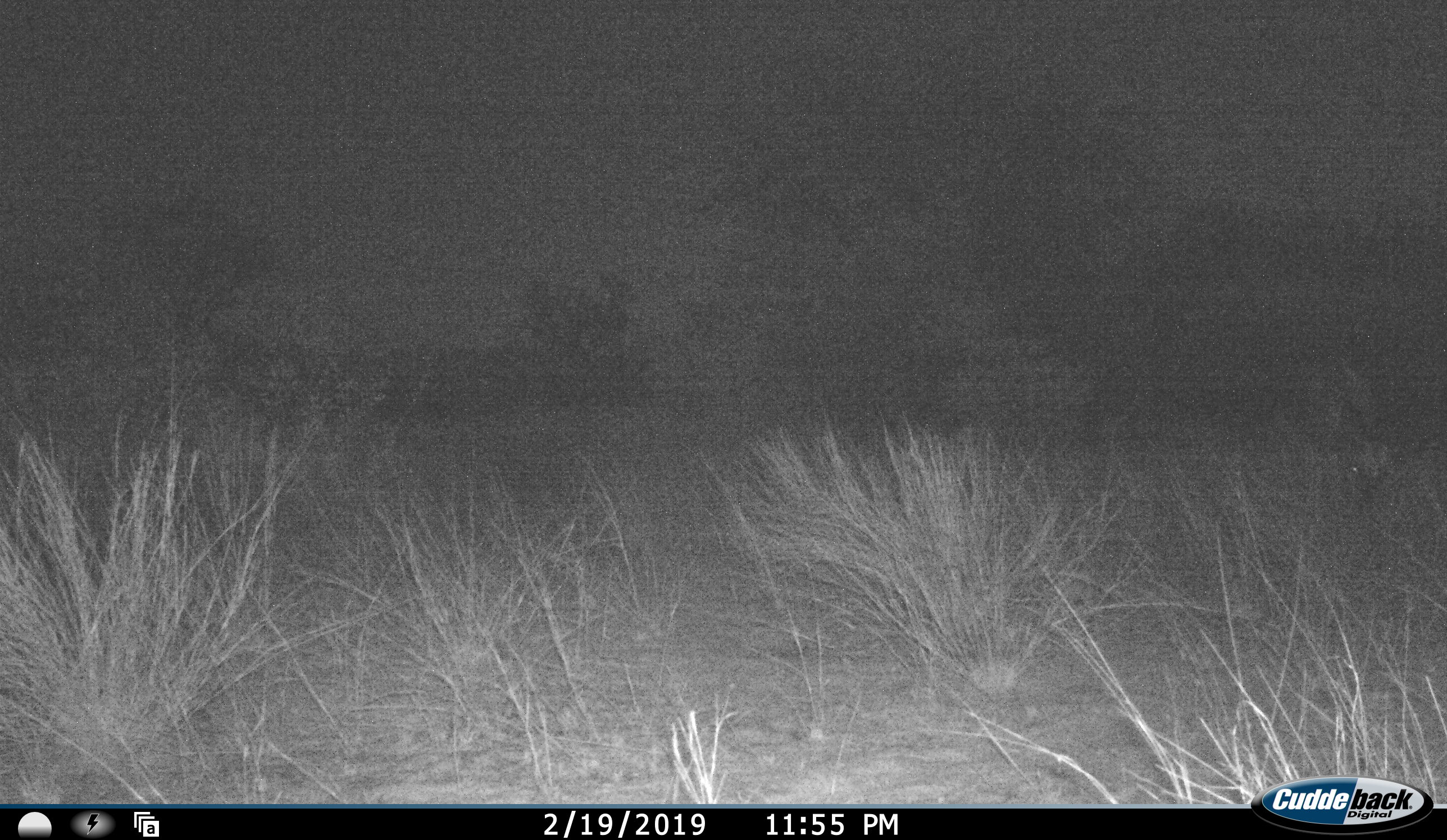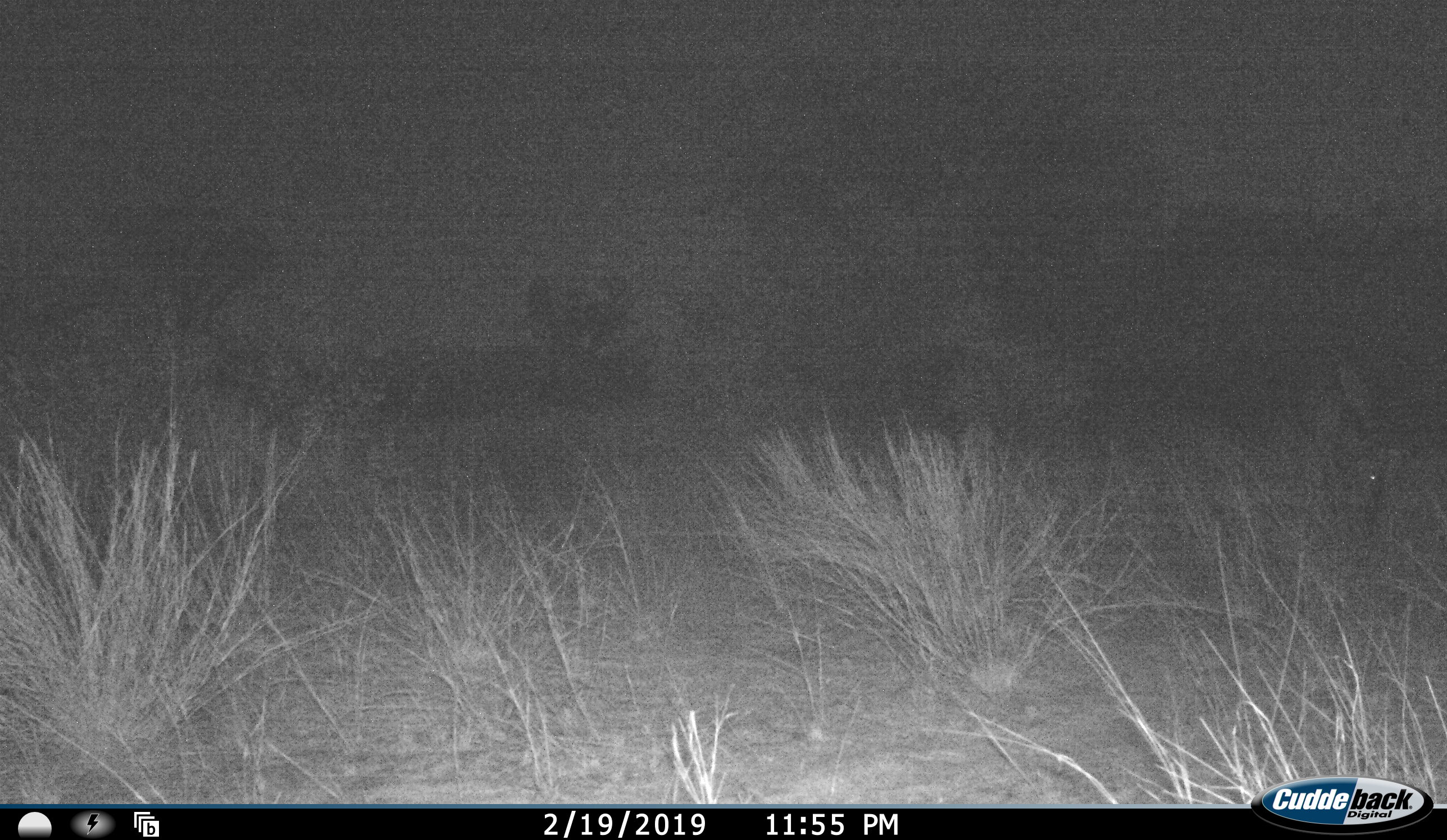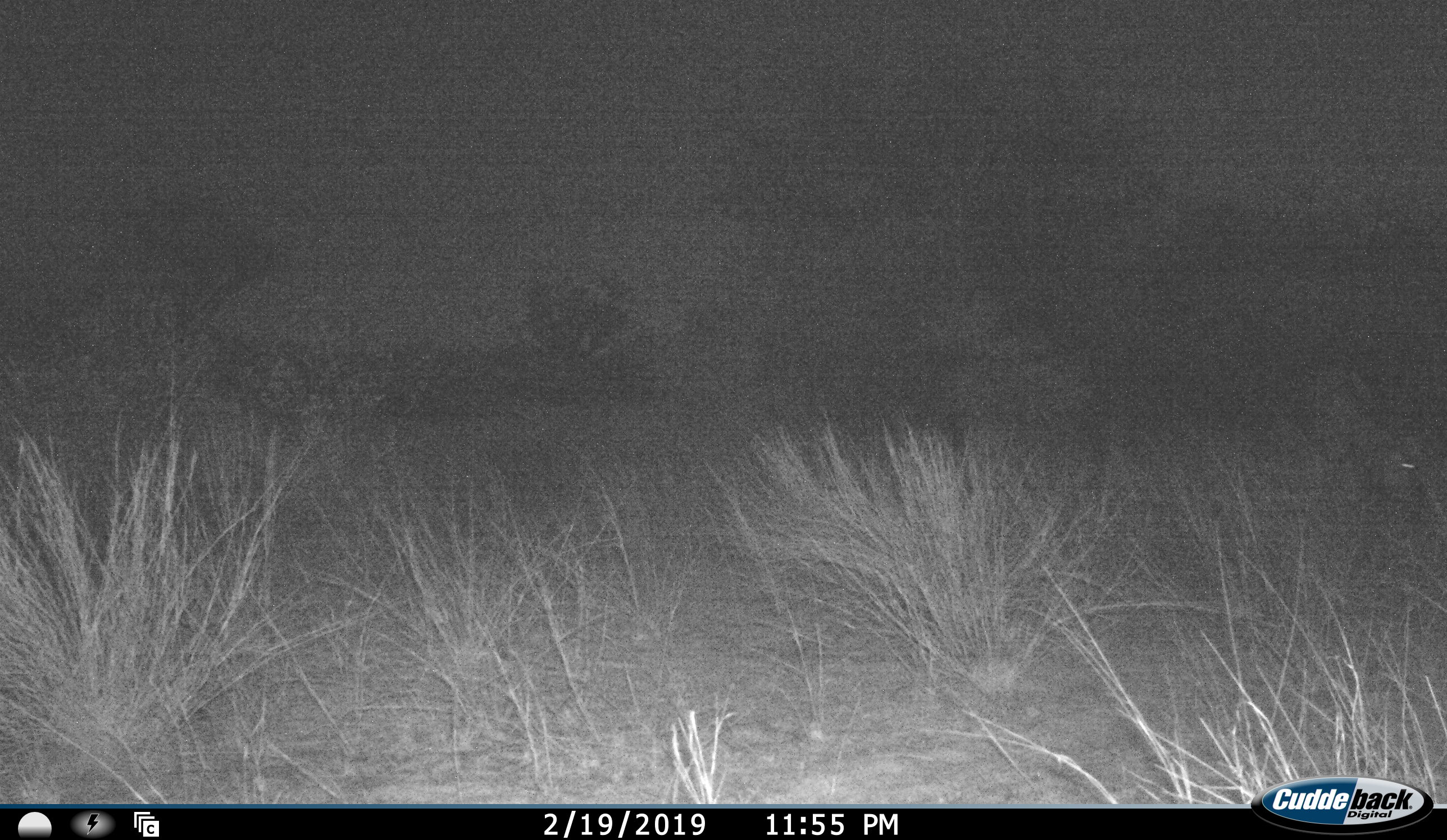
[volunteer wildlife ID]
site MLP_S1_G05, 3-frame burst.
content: unidentified animal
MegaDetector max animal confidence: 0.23